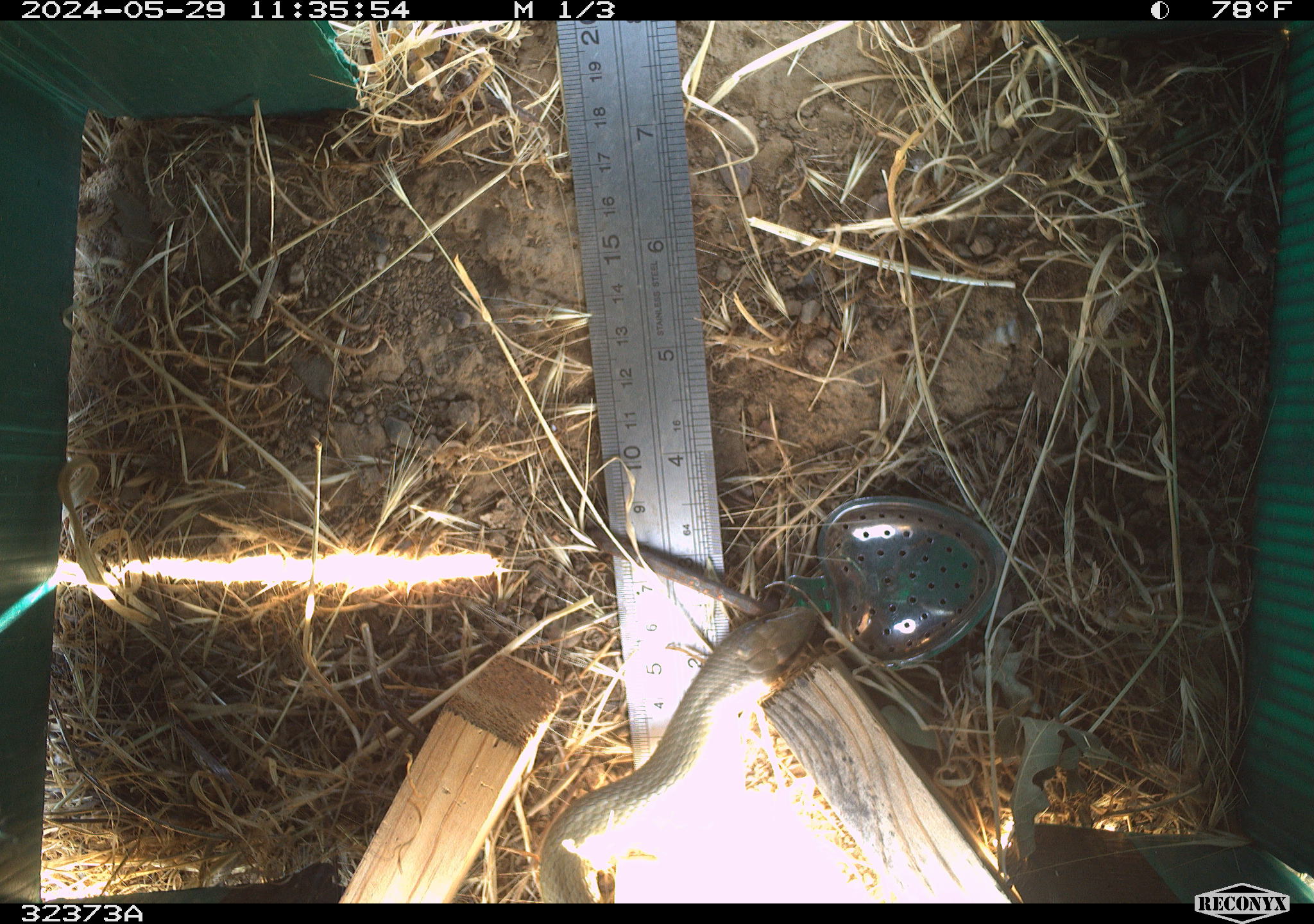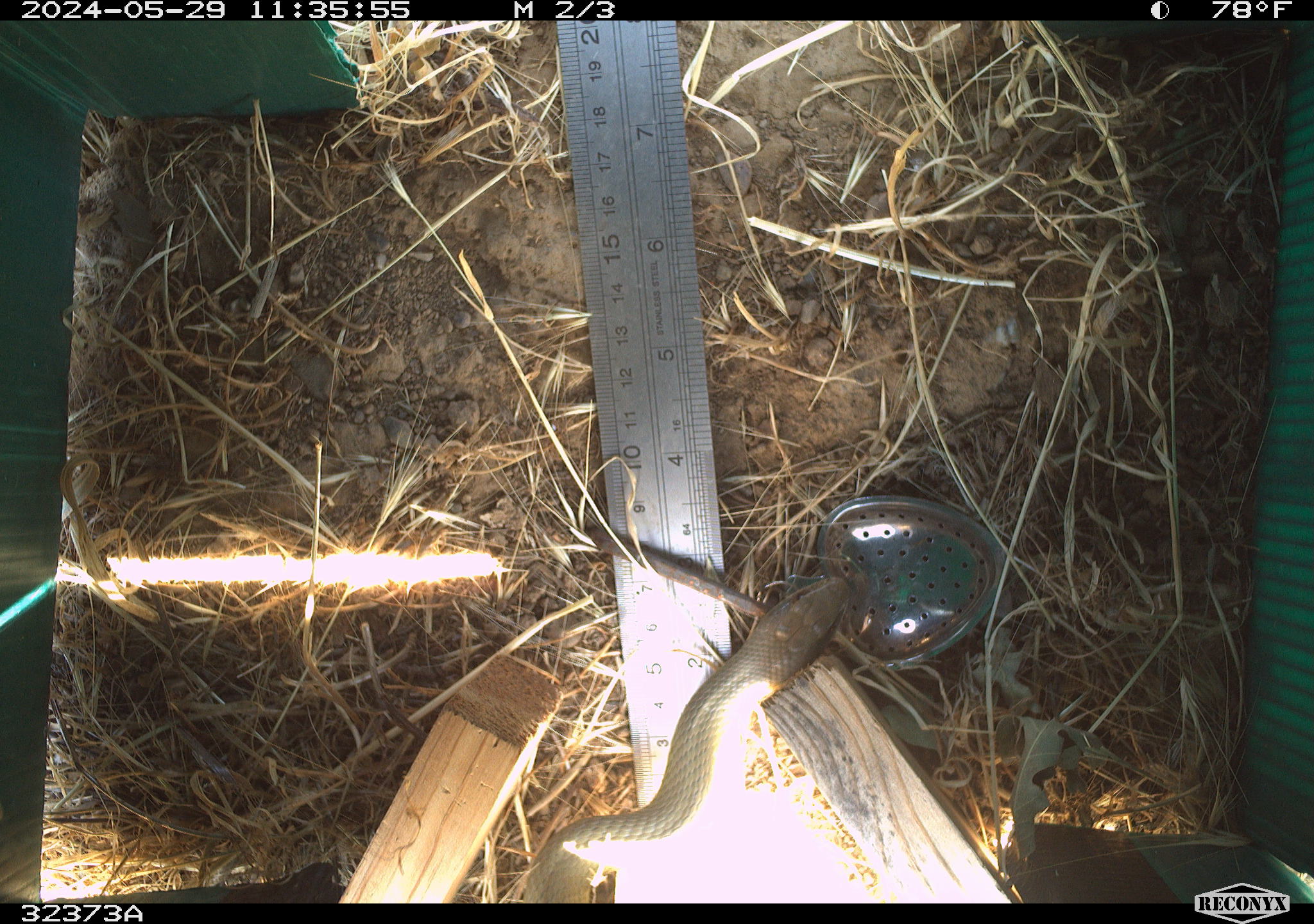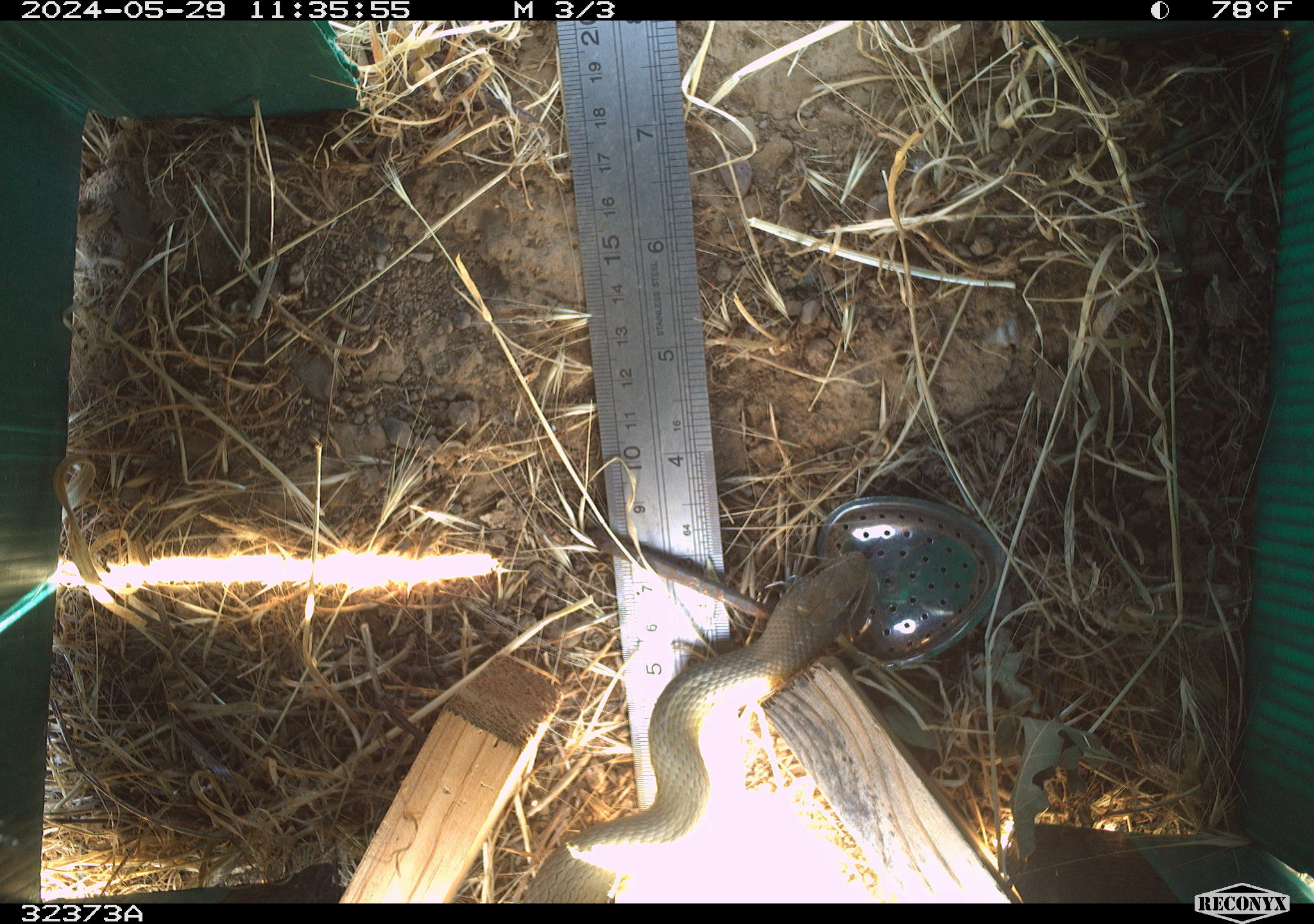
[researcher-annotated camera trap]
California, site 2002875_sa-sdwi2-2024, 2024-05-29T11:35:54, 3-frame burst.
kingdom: Animalia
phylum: Chordata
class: Reptilia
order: Squamata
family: Colubridae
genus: Coluber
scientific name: Coluber constrictor mormon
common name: western yellow-bellied racer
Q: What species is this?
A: Western yellow-bellied racer (Coluber constrictor mormon).